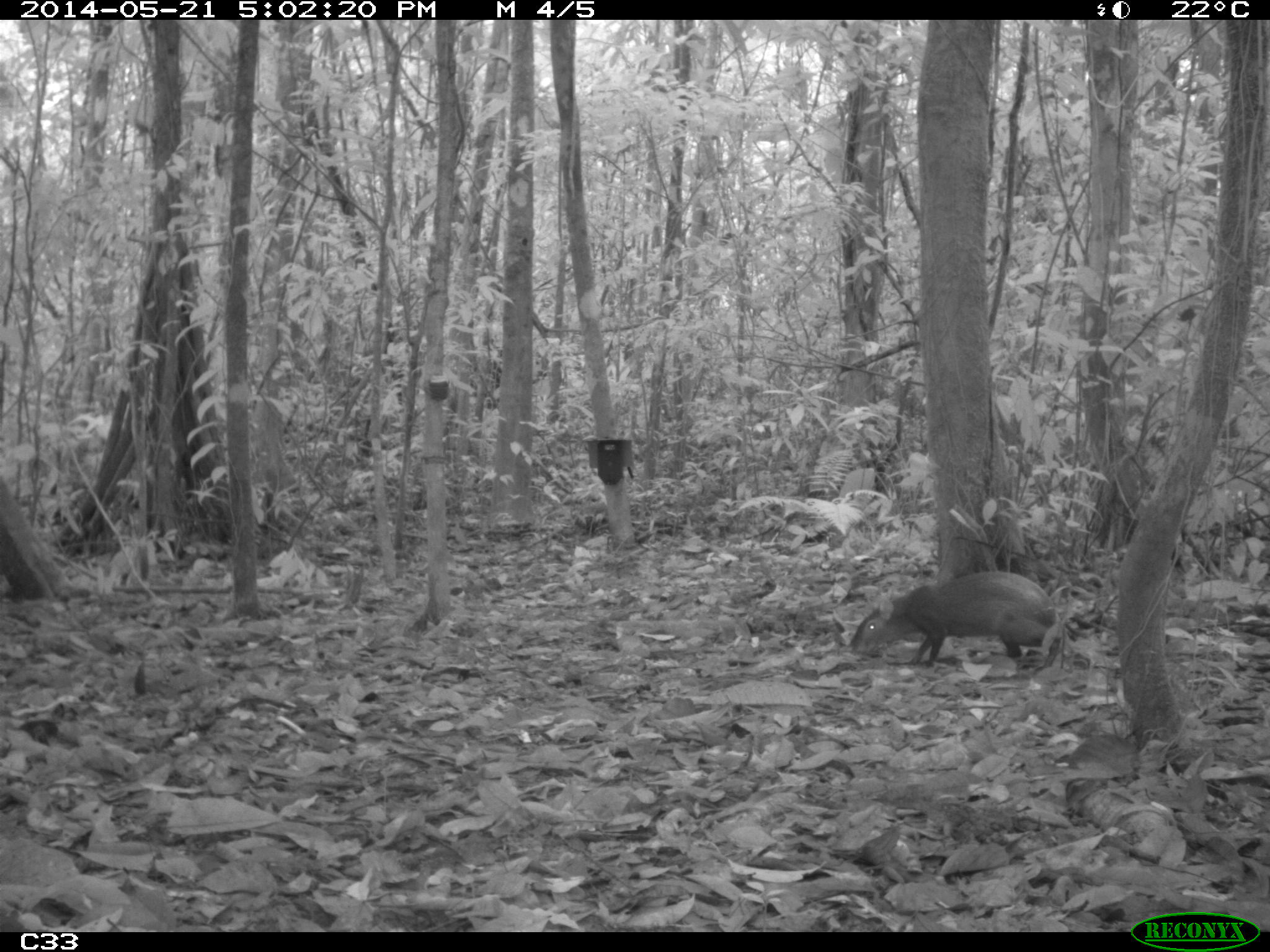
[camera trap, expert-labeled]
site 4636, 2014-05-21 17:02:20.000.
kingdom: Animalia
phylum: Chordata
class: Mammalia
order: Rodentia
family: Dasyproctidae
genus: Dasyprocta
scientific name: Dasyprocta leporina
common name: red-rumped agouti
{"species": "Dasyprocta leporina (red-rumped agouti)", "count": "1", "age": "adult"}